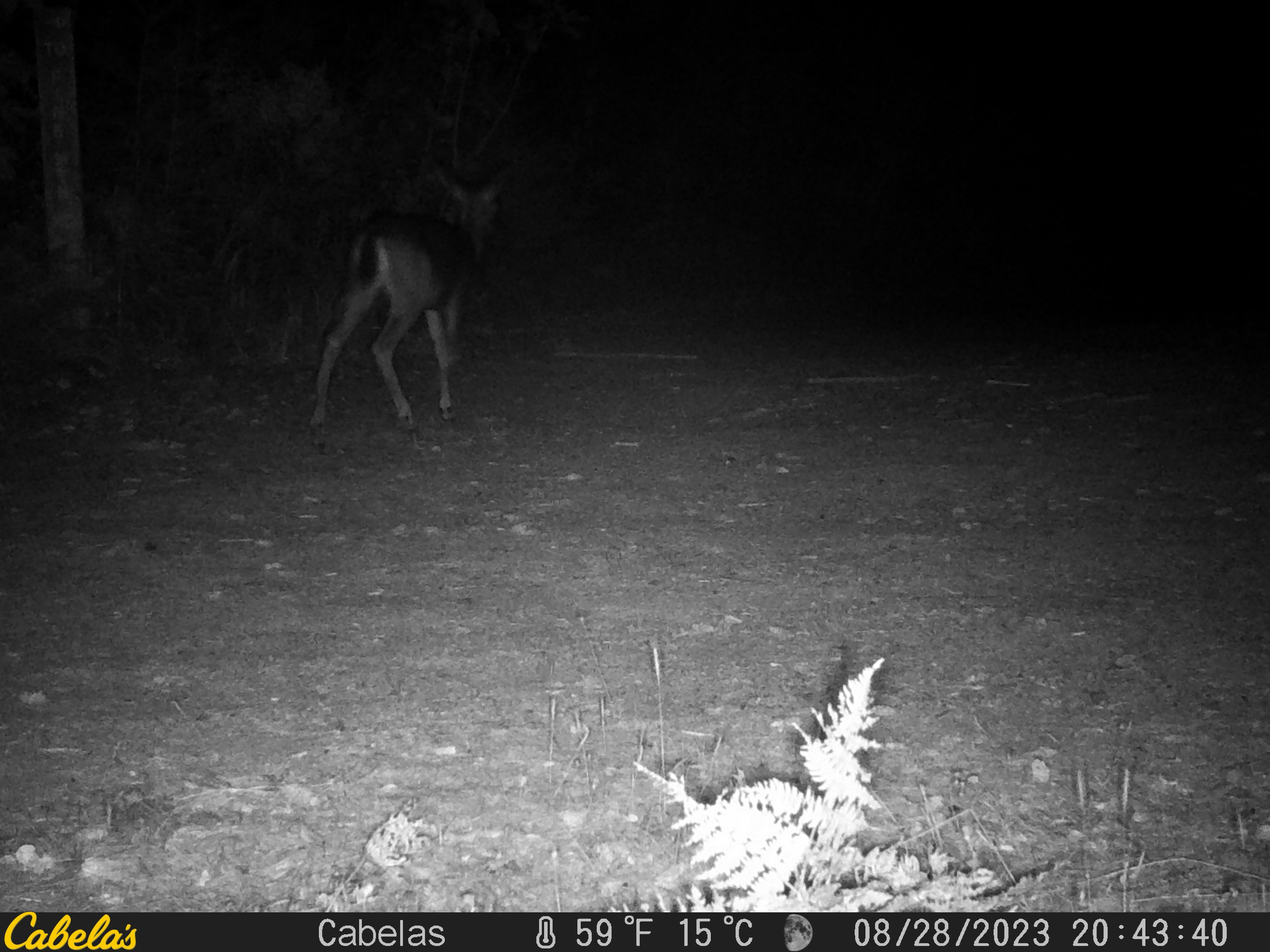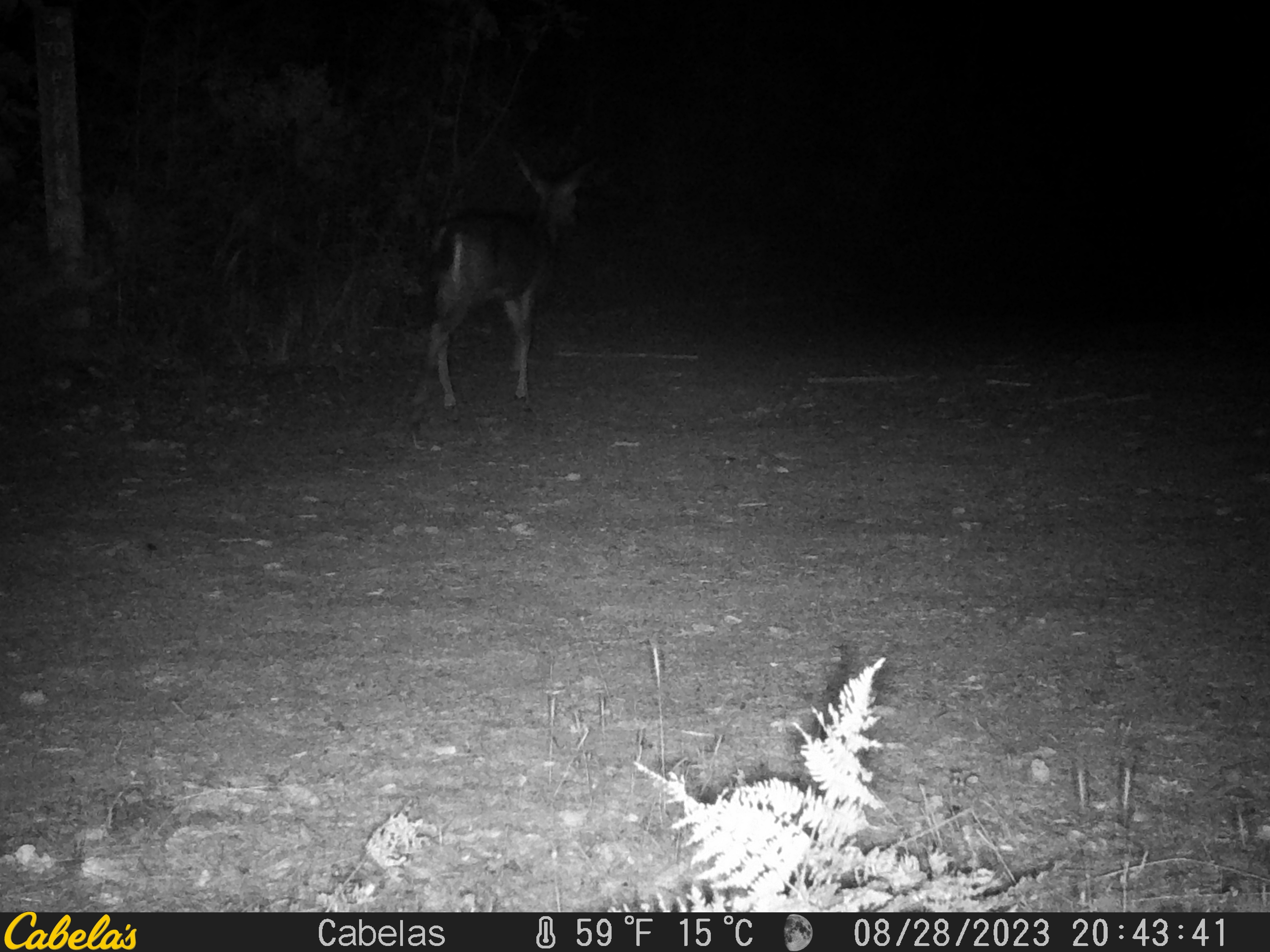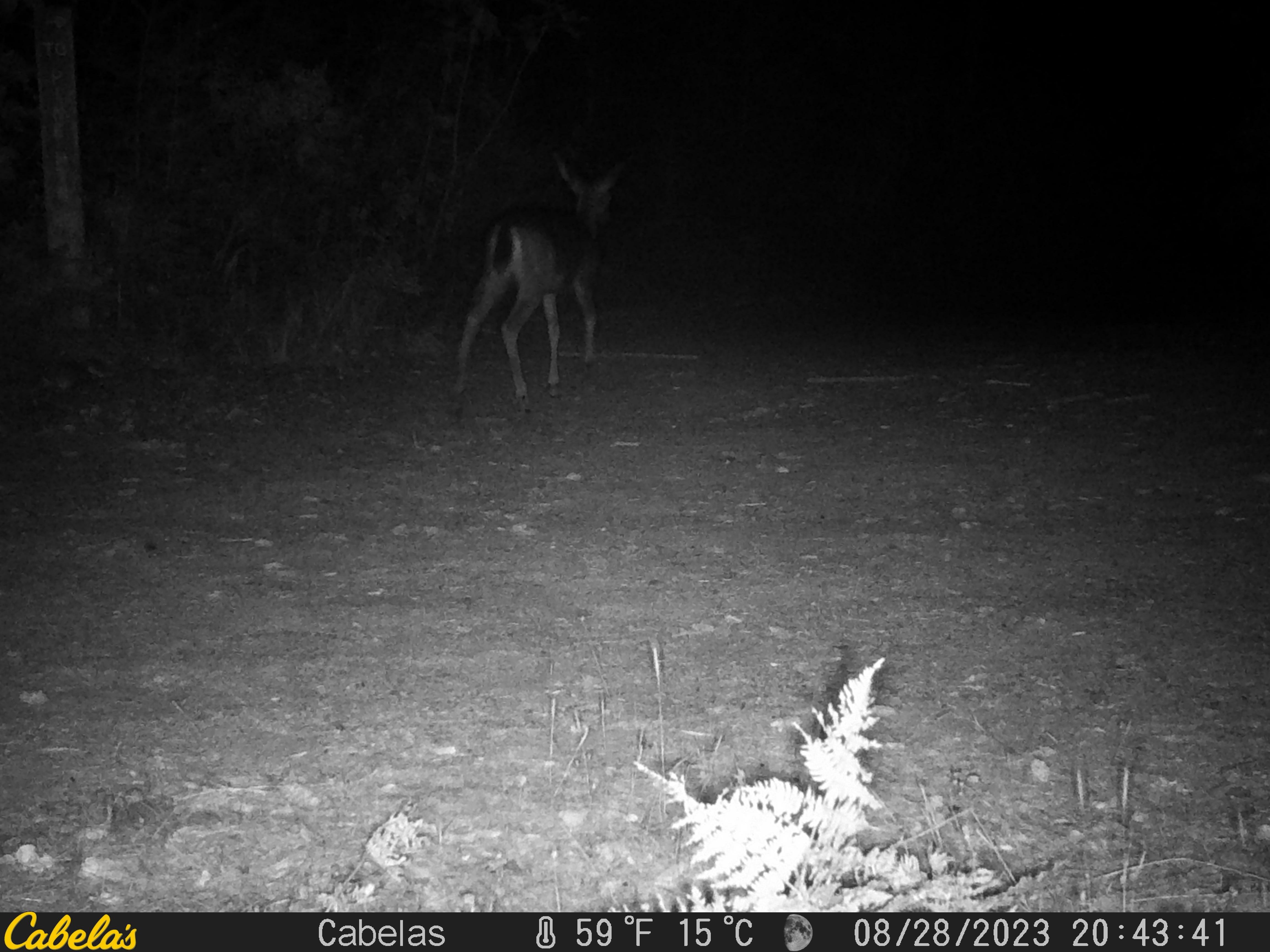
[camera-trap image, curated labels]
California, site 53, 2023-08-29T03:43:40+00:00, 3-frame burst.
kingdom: Animalia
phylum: Chordata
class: Mammalia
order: Artiodactyla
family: Cervidae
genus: Odocoileus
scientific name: Odocoileus hemionus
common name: mule deer